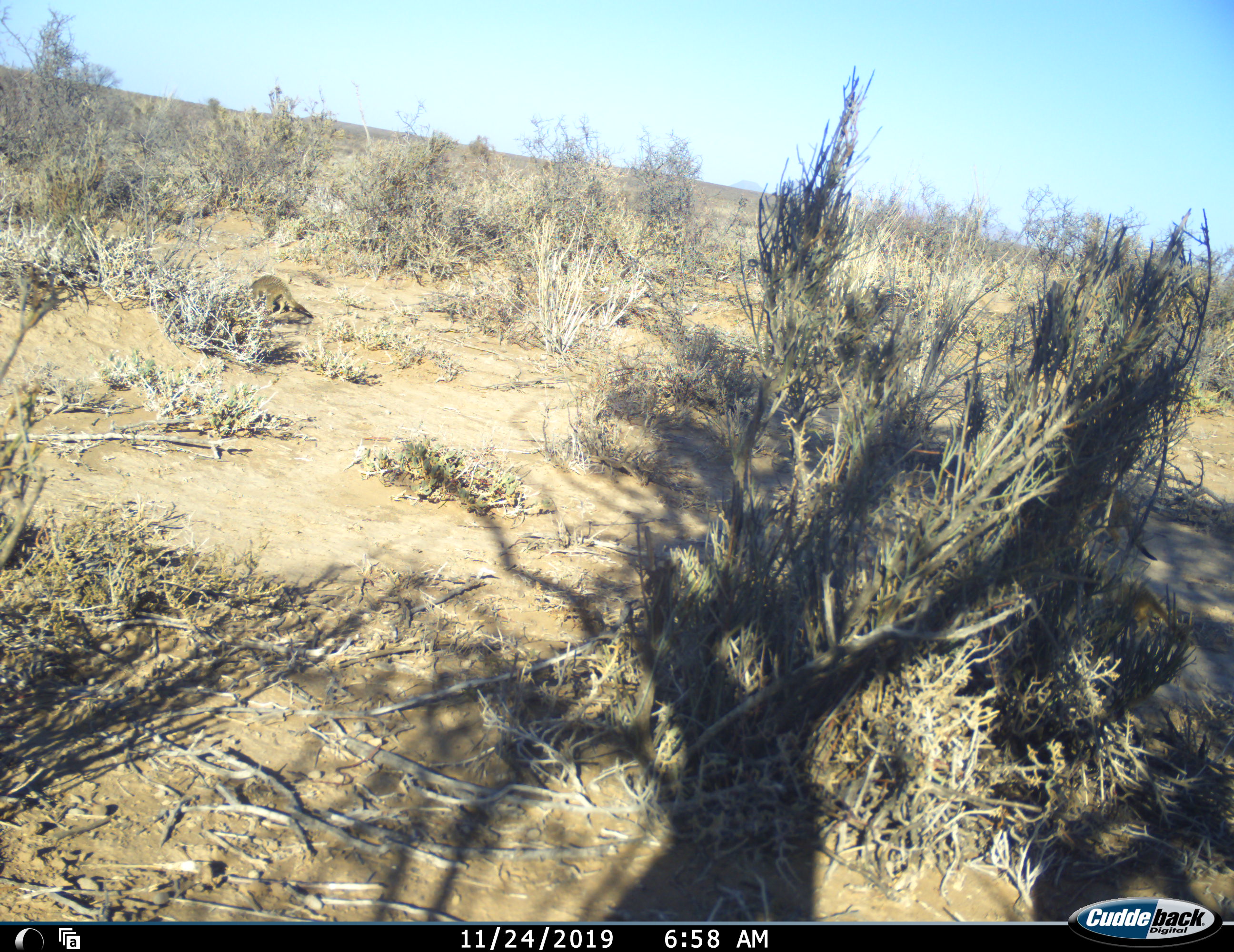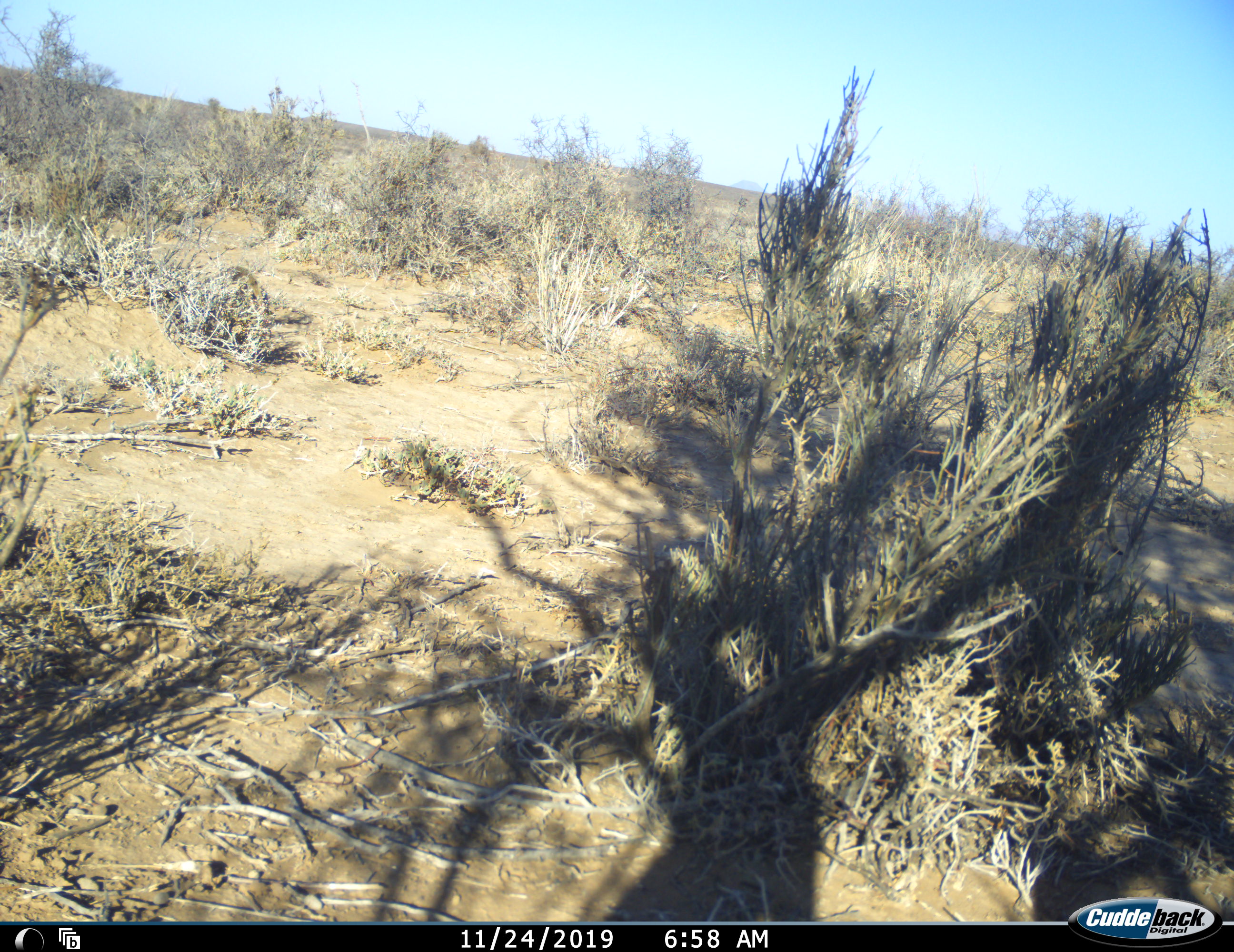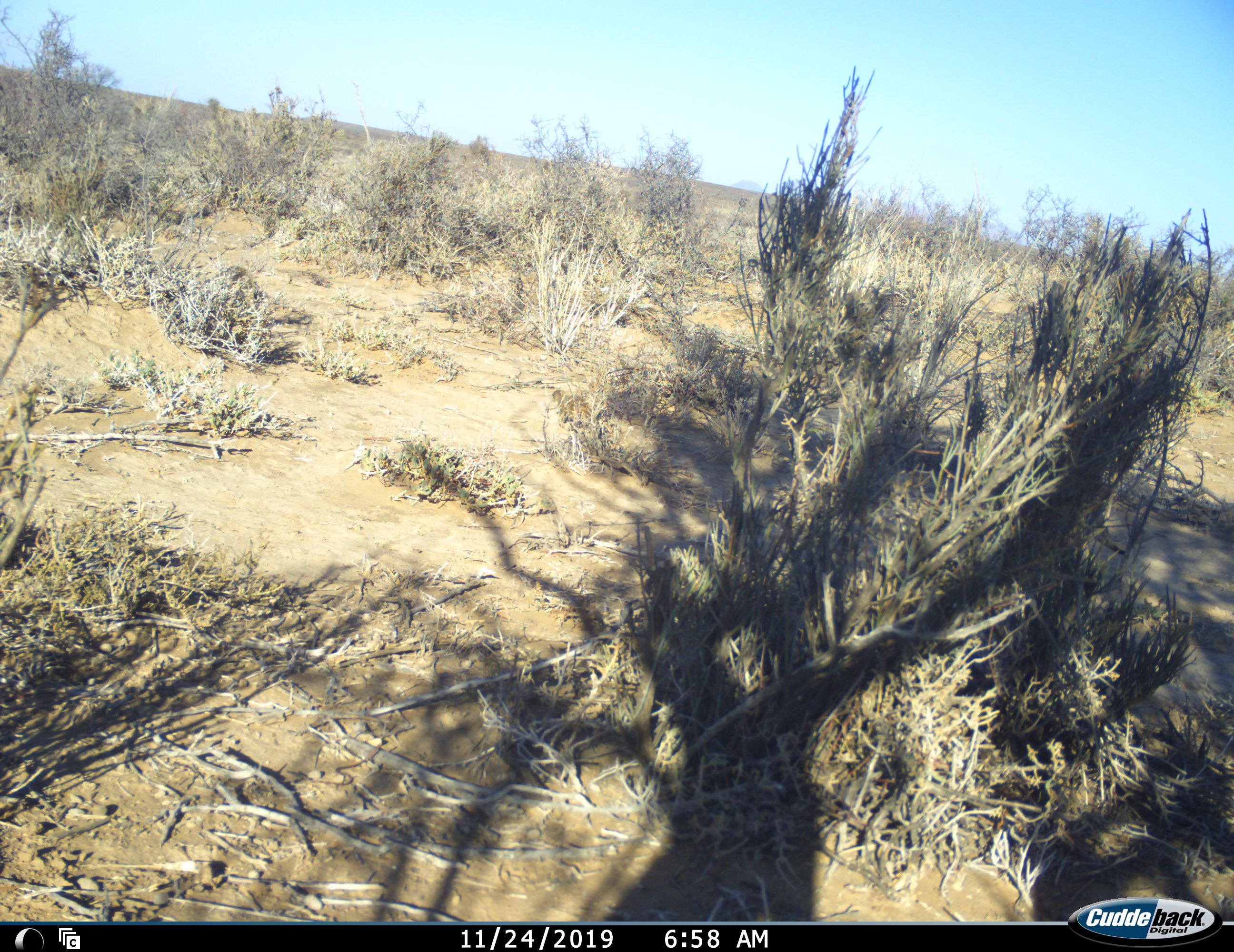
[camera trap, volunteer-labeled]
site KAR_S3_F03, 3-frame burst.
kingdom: Animalia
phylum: Chordata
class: Mammalia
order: Carnivora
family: Herpestidae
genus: Suricata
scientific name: Suricata suricatta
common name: meerkat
Meerkat (Suricata suricatta), count 3. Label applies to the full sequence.